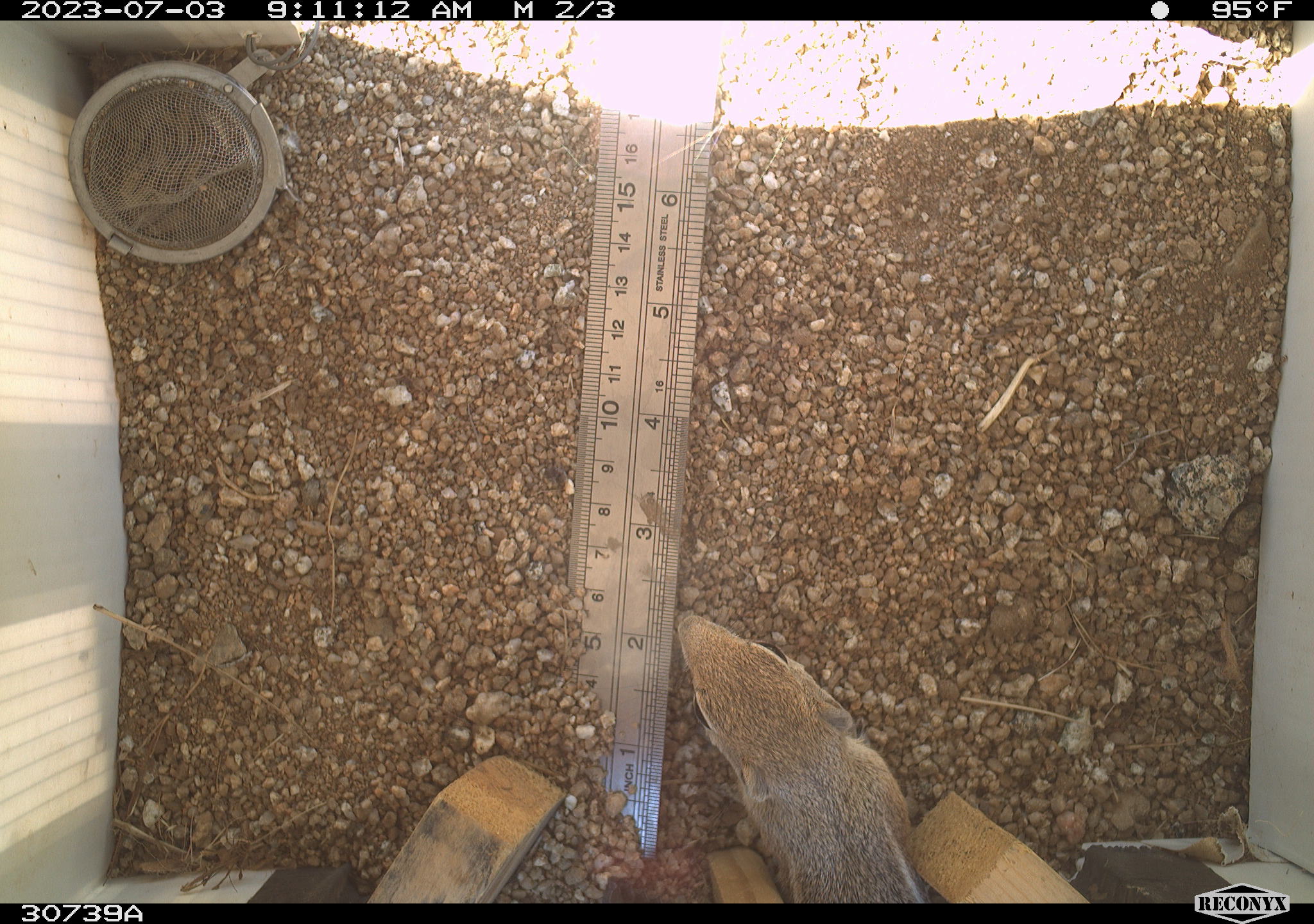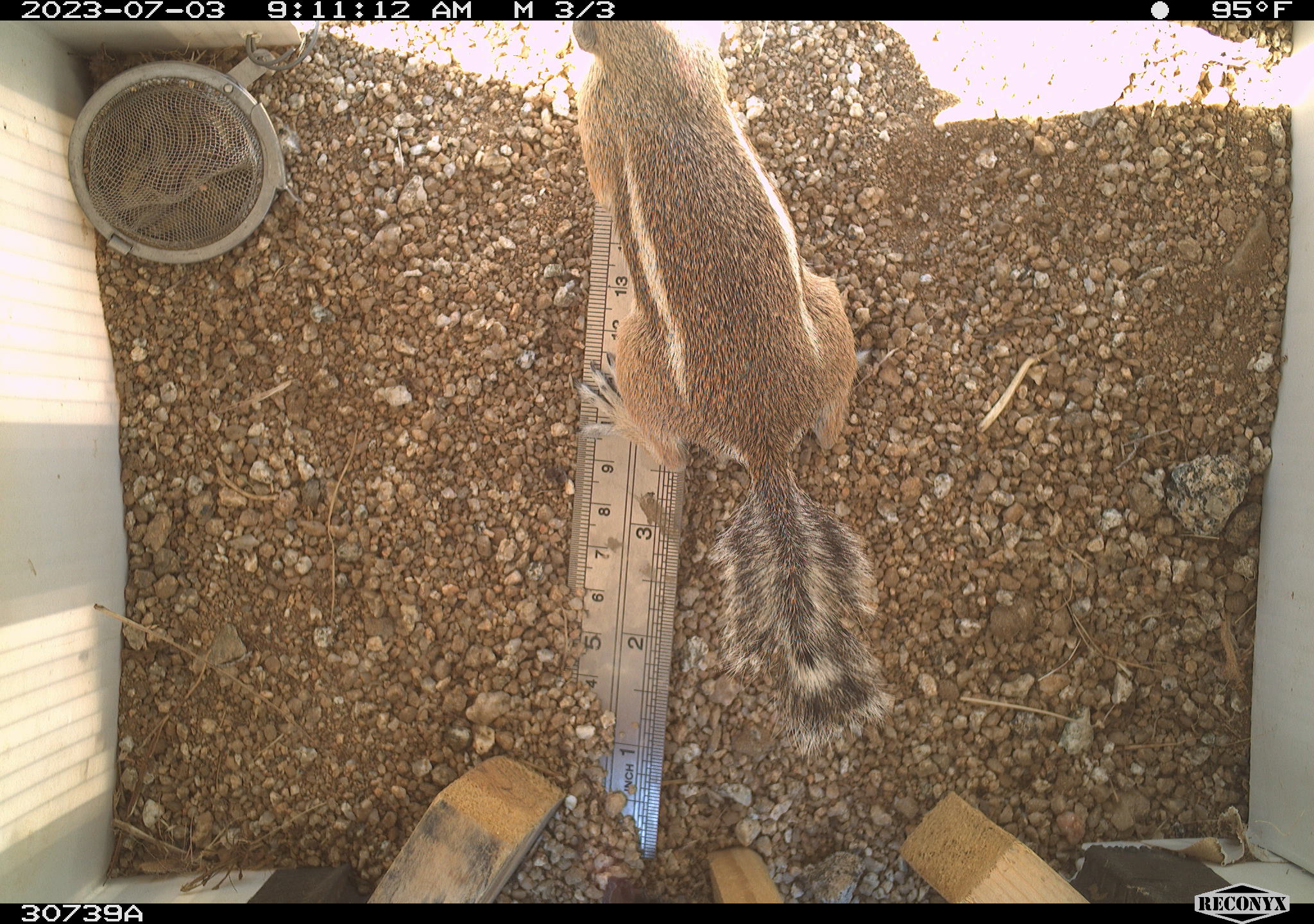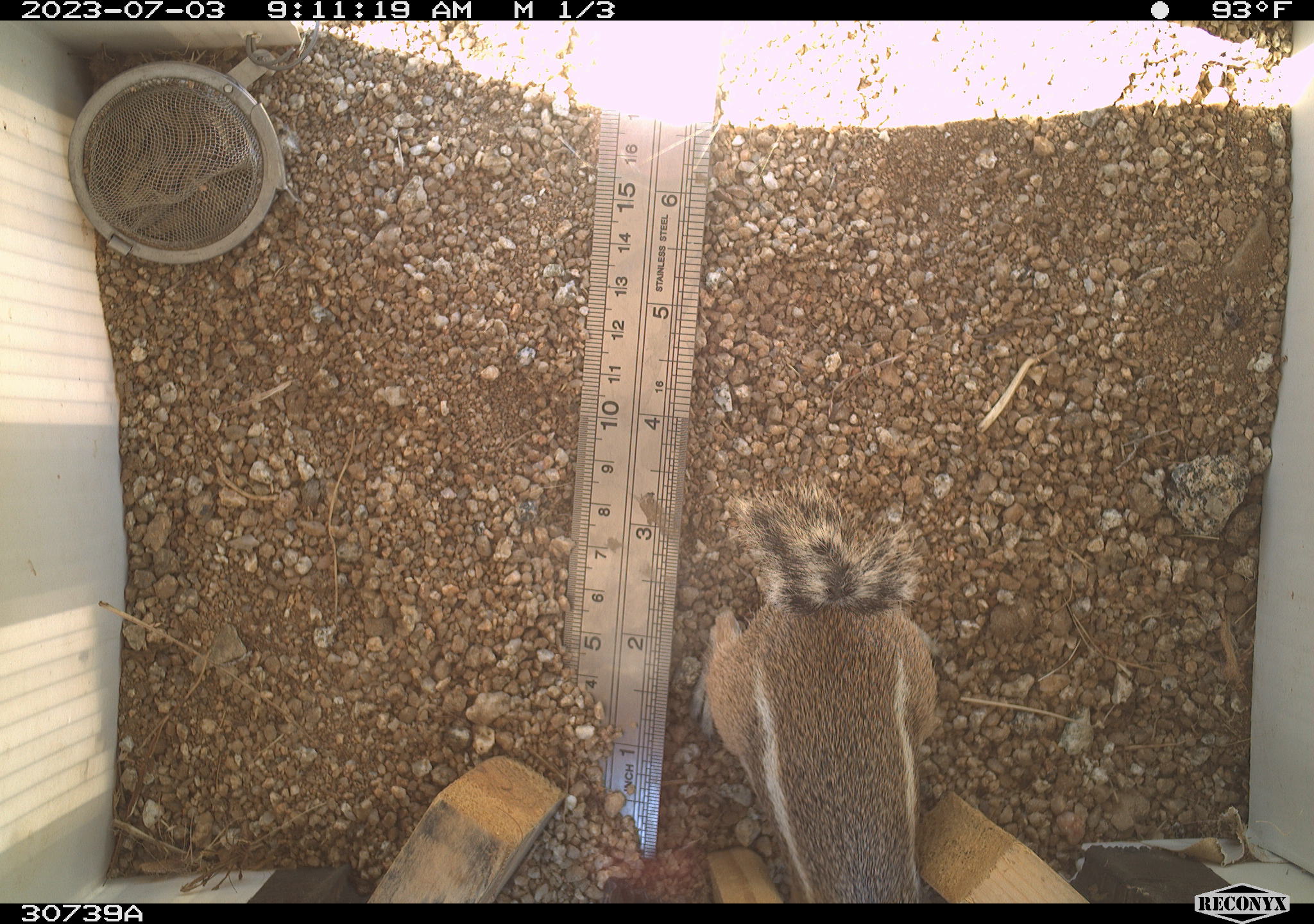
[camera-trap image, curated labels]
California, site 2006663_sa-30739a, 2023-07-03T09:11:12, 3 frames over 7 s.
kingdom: Animalia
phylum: Chordata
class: Mammalia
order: Rodentia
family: Sciuridae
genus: Ammospermophilus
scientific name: Ammospermophilus leucurus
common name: white-tailed antelope squirrel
White-tailed antelope squirrel (Ammospermophilus leucurus).